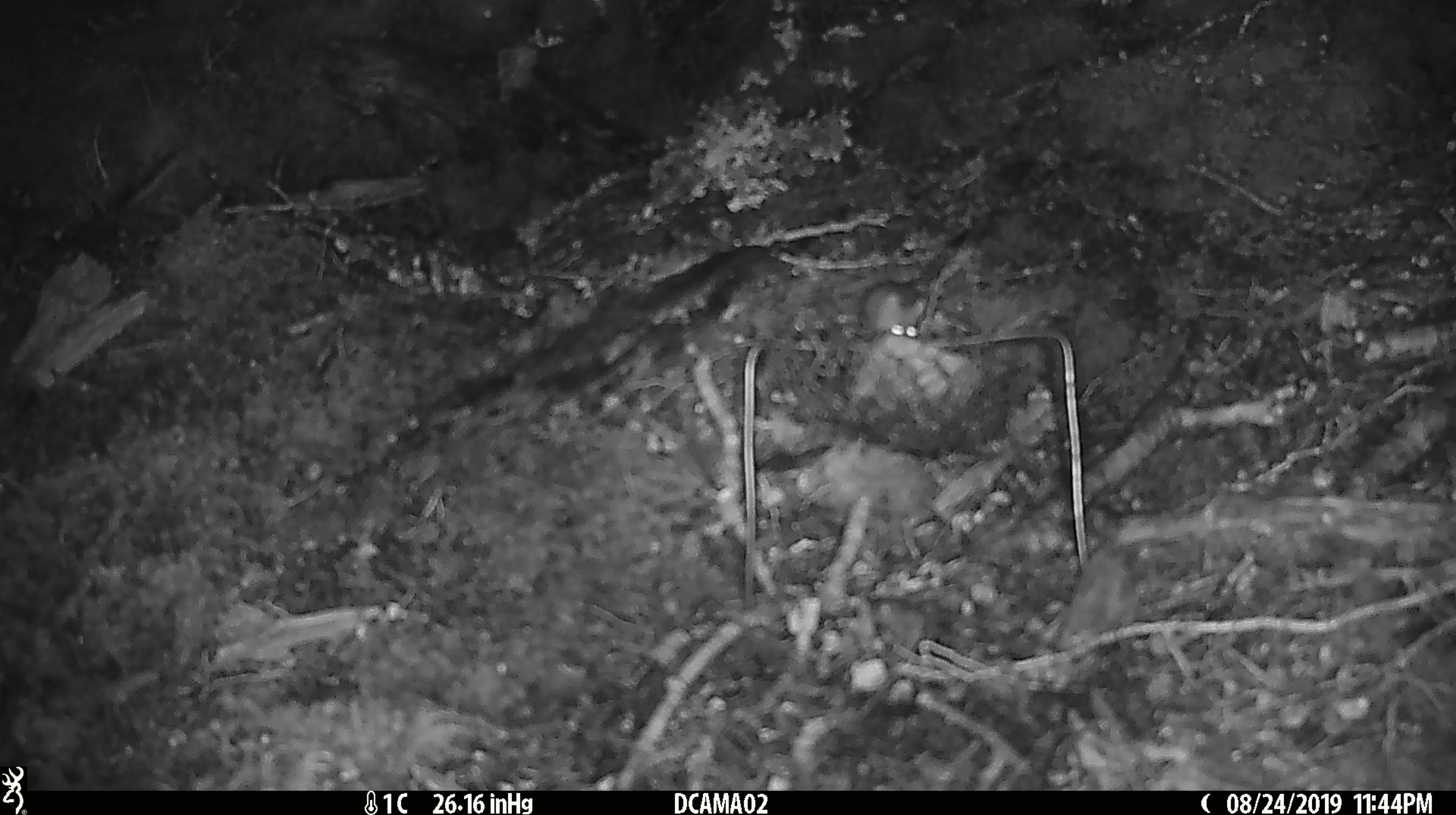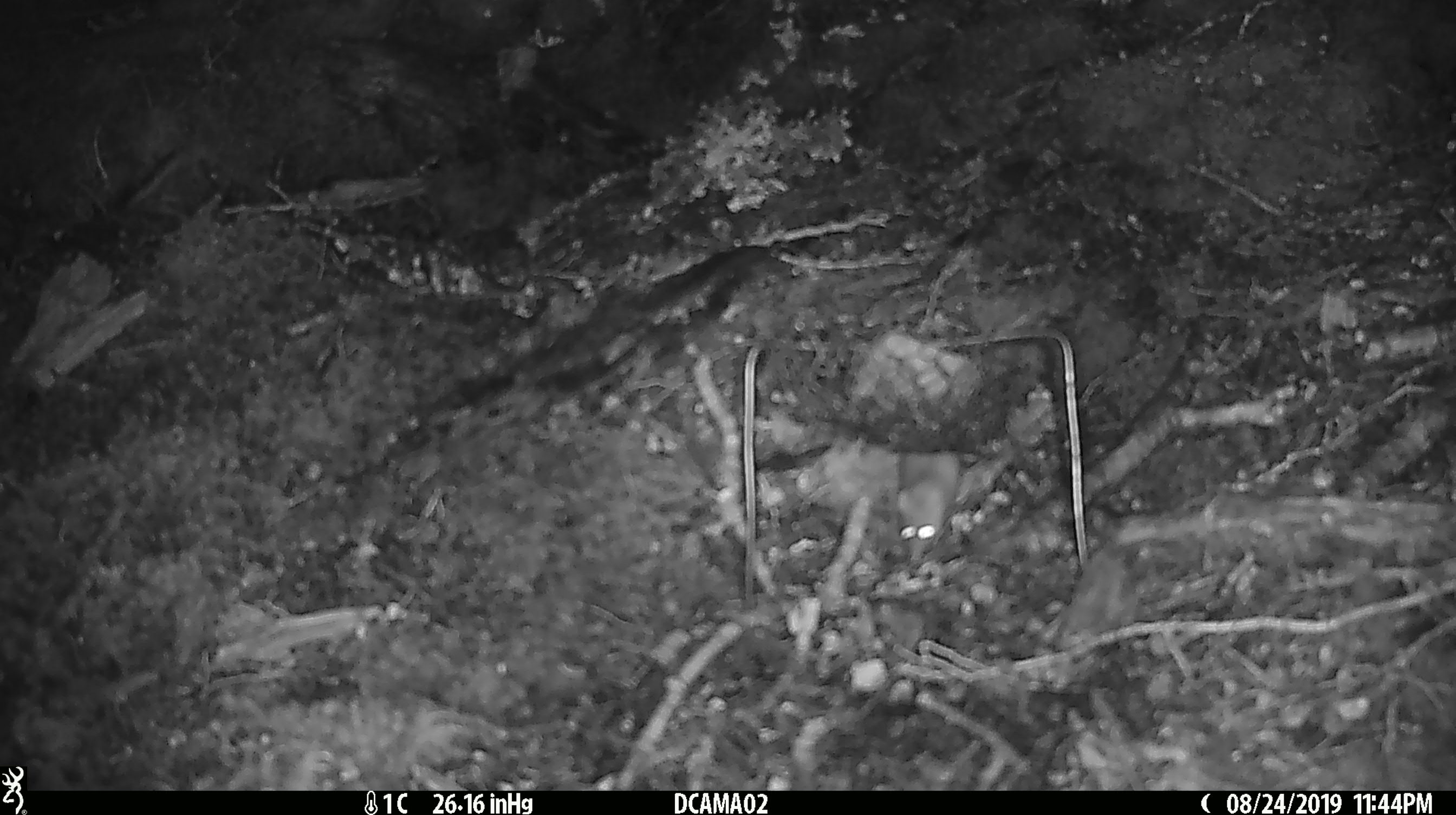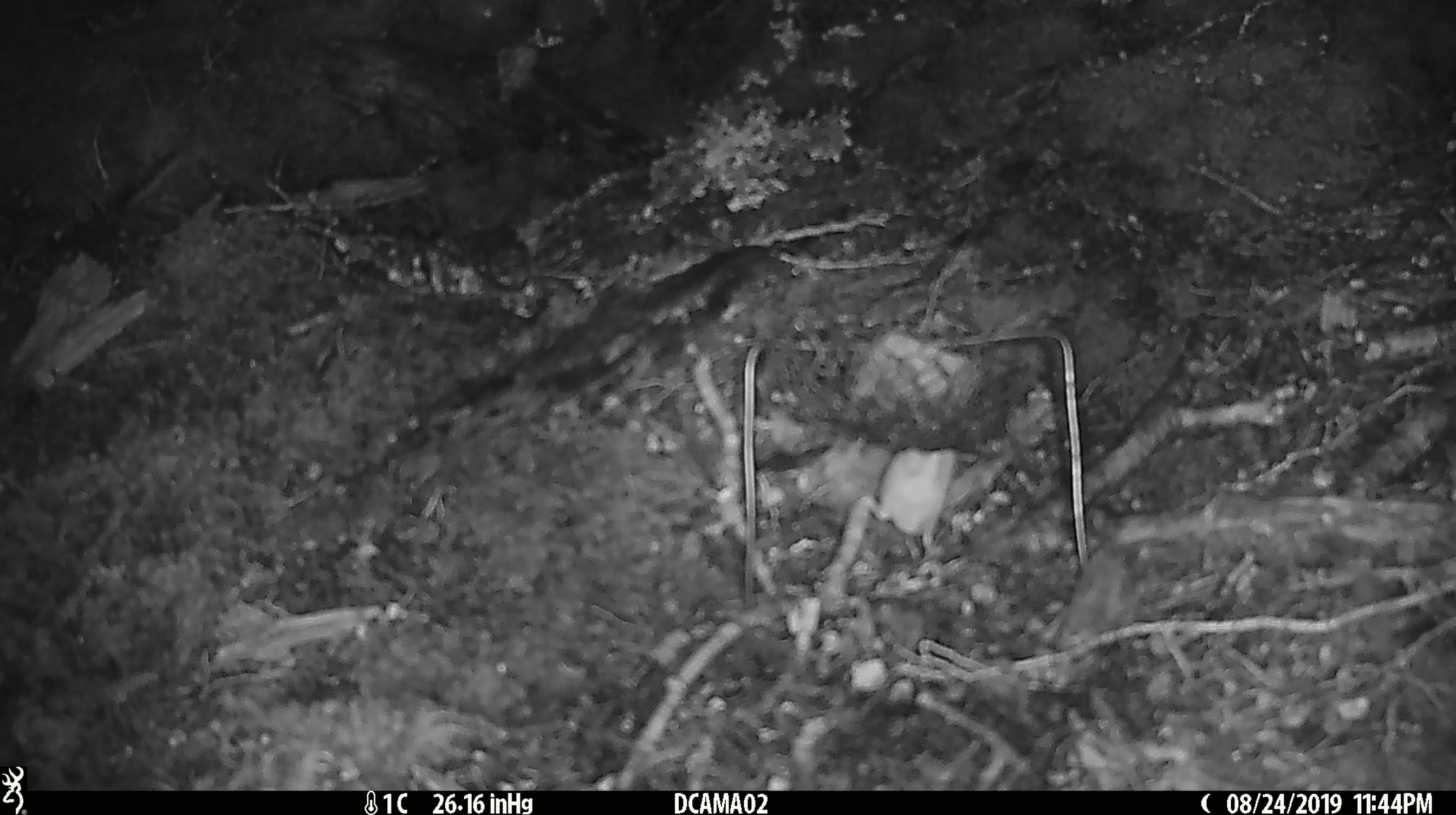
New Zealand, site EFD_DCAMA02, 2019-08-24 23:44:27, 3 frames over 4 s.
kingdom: Animalia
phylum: Chordata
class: Mammalia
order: Rodentia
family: Muridae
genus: Mus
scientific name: Mus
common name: mouse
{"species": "mouse (Mus)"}